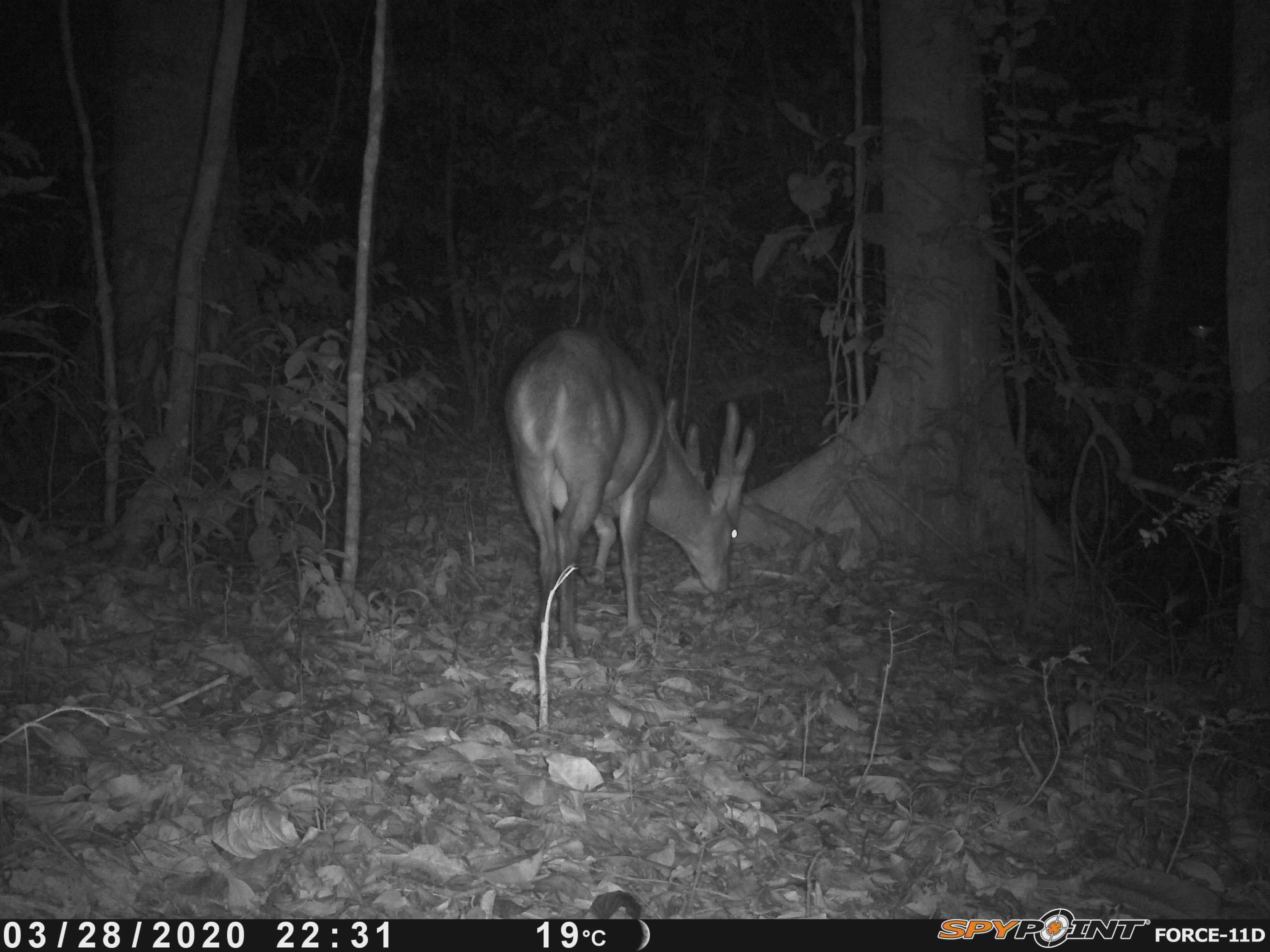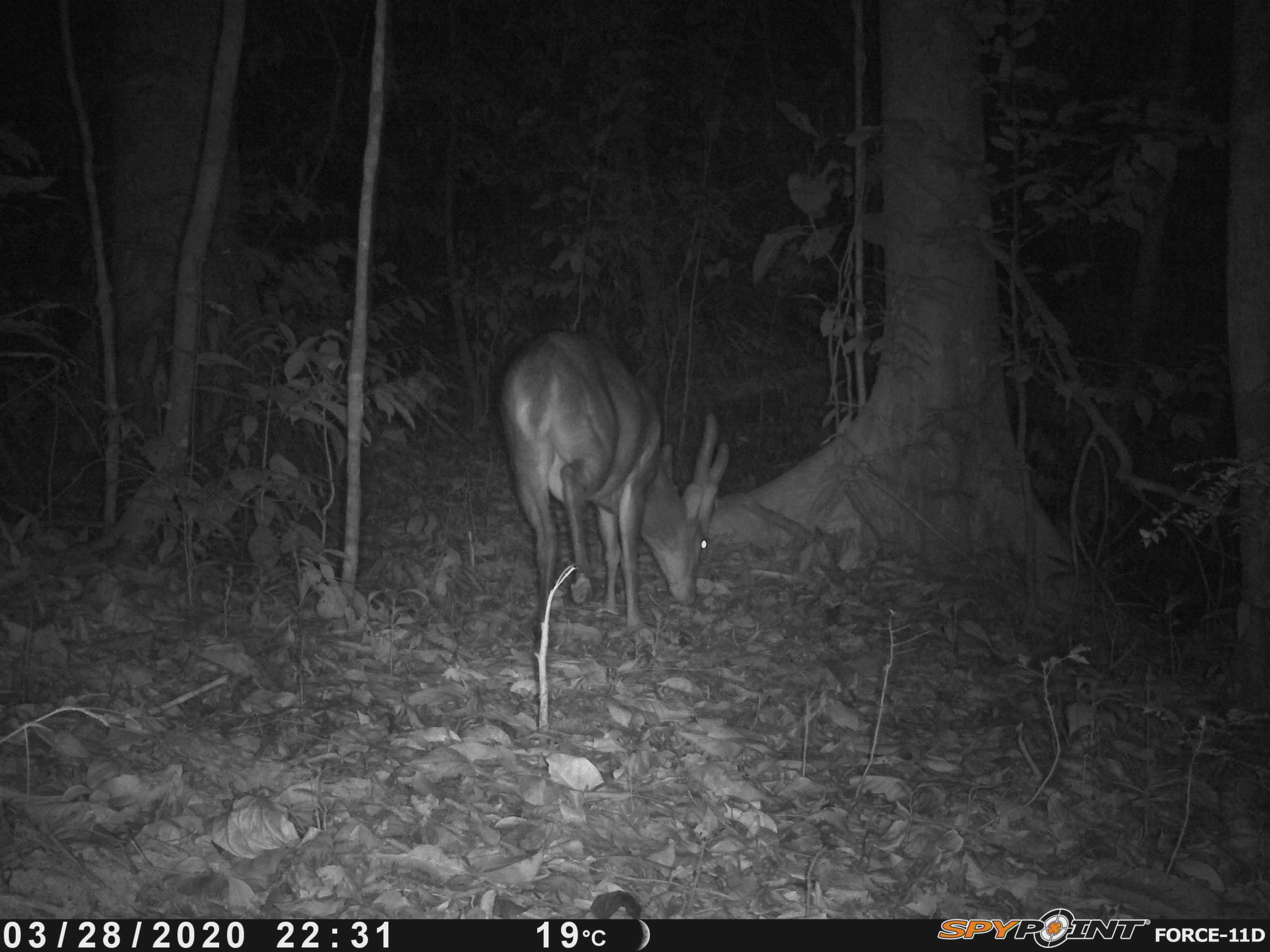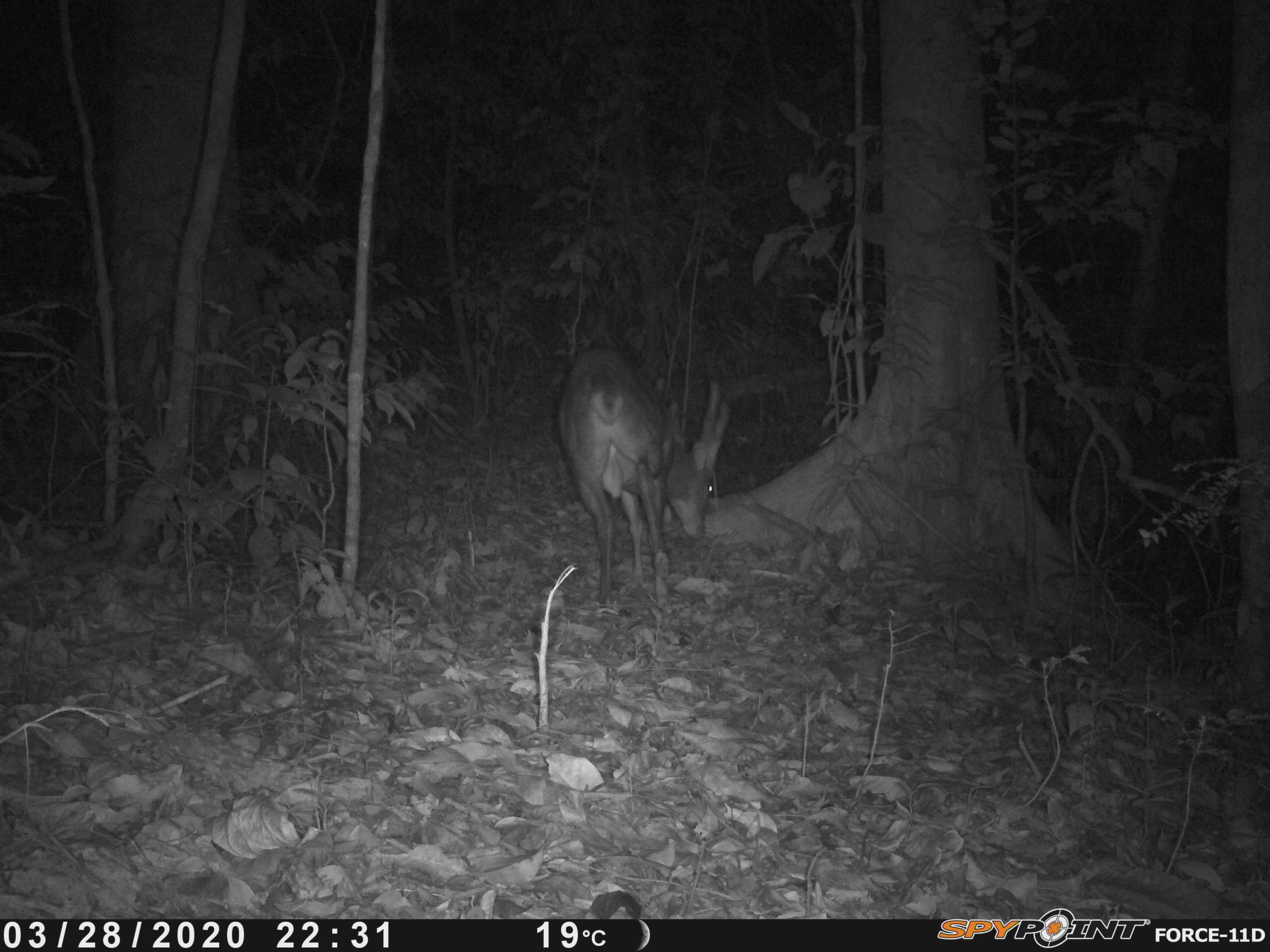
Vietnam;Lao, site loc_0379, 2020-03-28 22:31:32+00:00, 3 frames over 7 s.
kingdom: Animalia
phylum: Chordata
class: Mammalia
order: Artiodactyla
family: Cervidae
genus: Muntiacus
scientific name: Muntiacus vuquangensis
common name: large-antlered muntjac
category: large antlered muntjac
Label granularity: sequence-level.